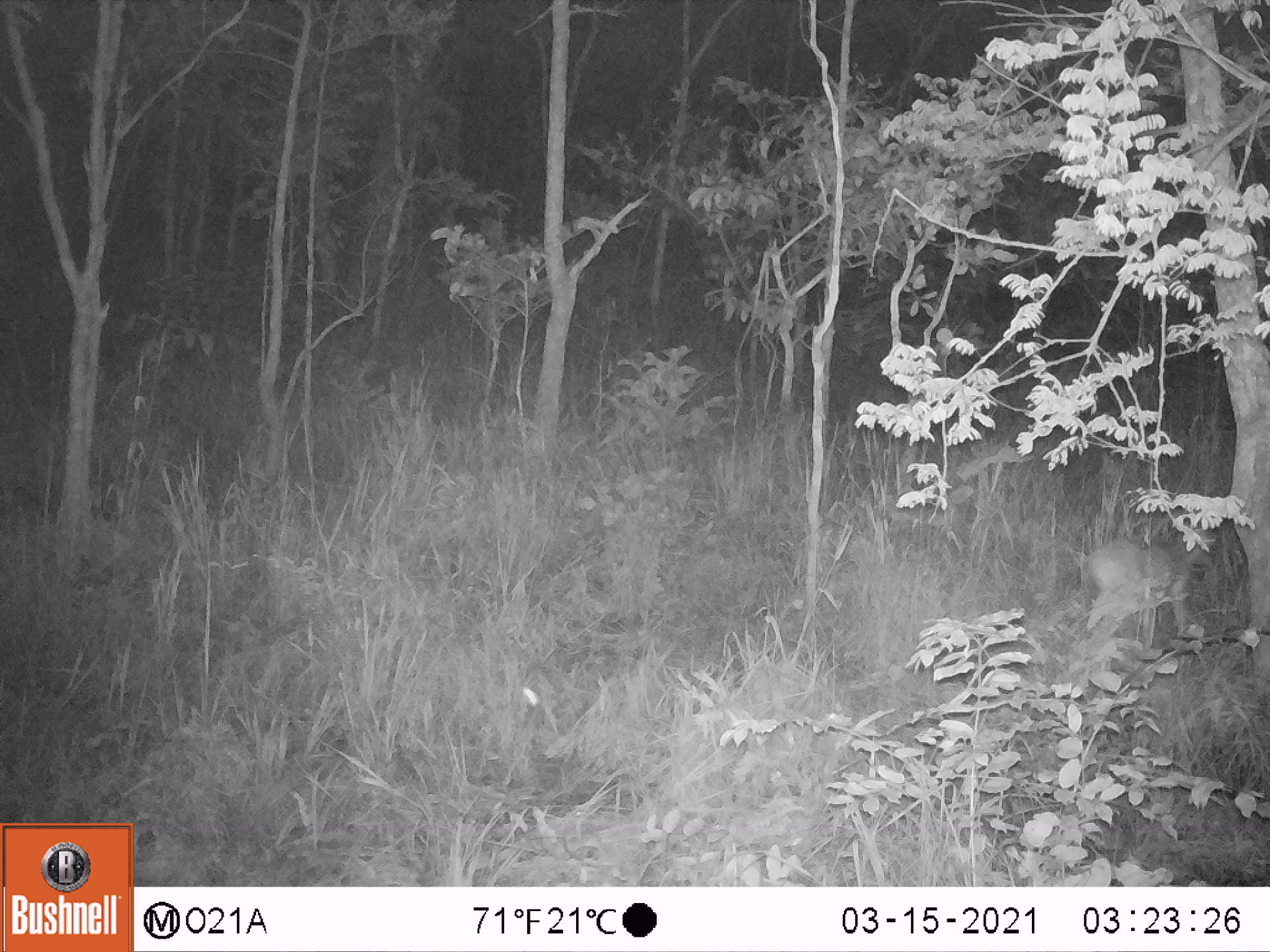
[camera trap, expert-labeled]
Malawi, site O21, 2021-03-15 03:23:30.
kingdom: Animalia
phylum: Chordata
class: Mammalia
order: Artiodactyla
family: Bovidae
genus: Sylvicapra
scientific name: Sylvicapra grimmia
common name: common duiker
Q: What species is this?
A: Common duiker (Sylvicapra grimmia).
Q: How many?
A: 1.